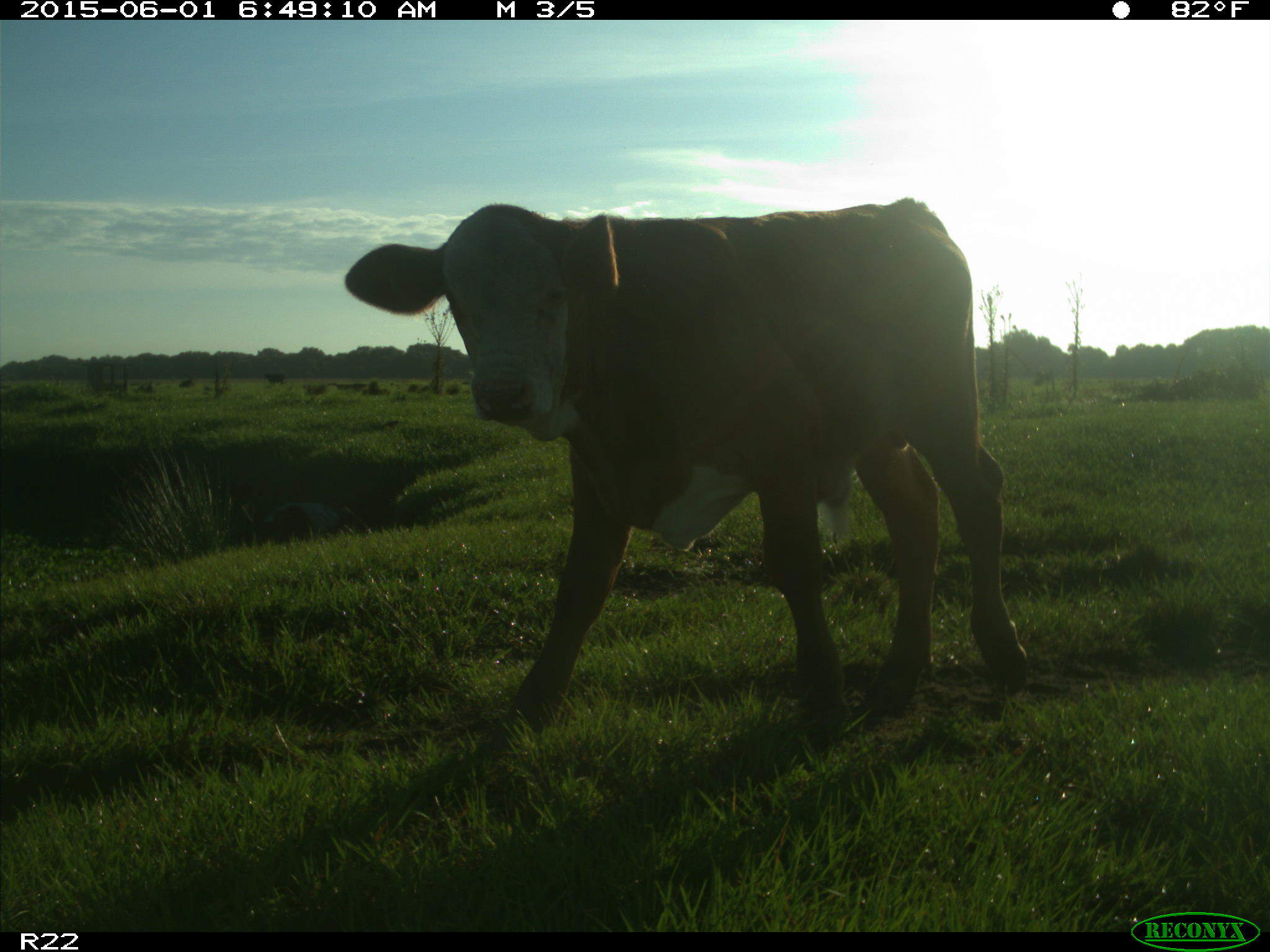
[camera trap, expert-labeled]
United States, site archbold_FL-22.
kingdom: Animalia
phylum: Chordata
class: Mammalia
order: Artiodactyla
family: Bovidae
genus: Bos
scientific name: Bos taurus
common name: domestic cow